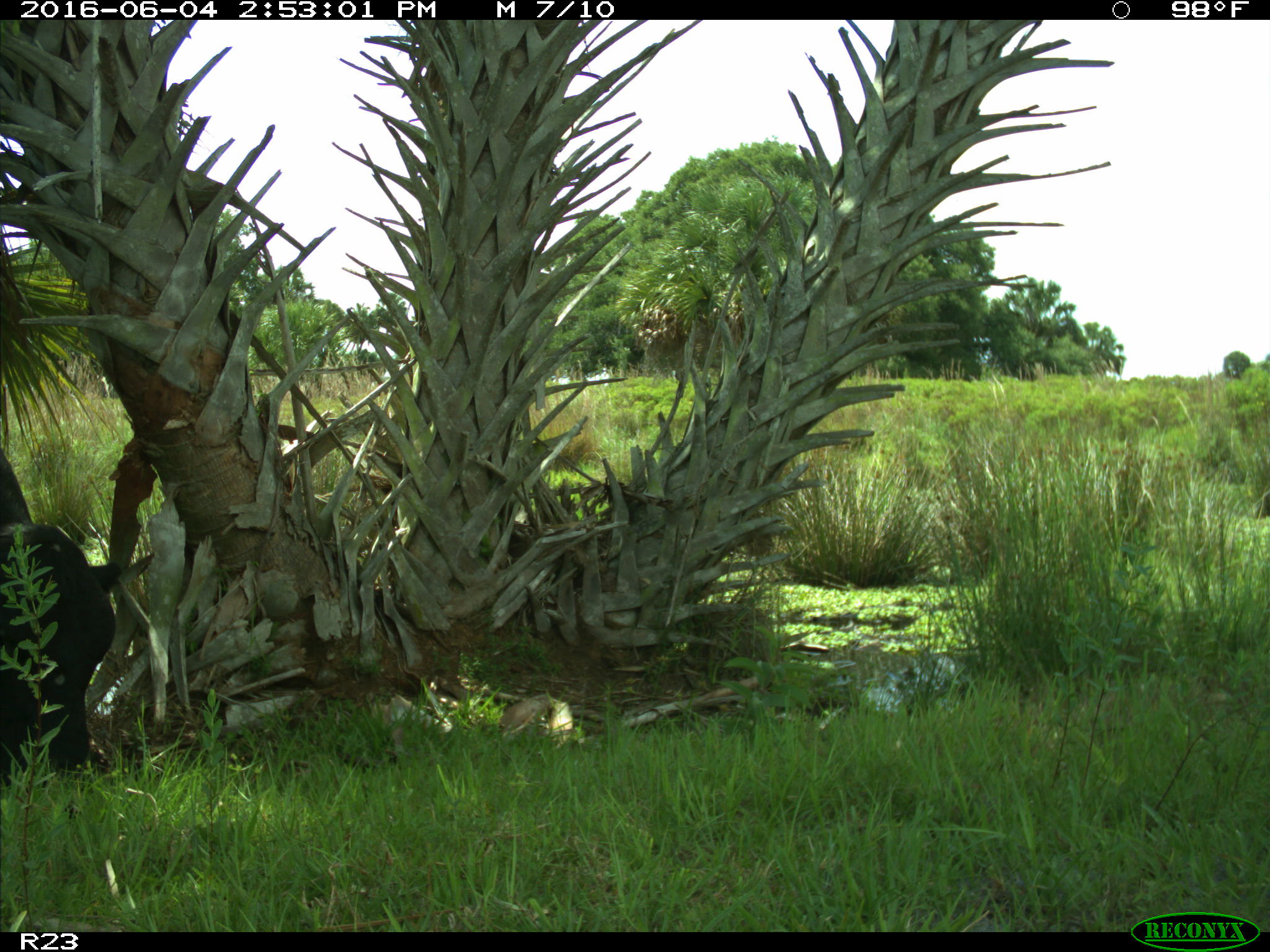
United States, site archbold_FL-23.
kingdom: Animalia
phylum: Chordata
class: Mammalia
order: Artiodactyla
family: Bovidae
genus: Bos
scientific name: Bos taurus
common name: domestic cow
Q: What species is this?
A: Bos taurus (domestic cow).